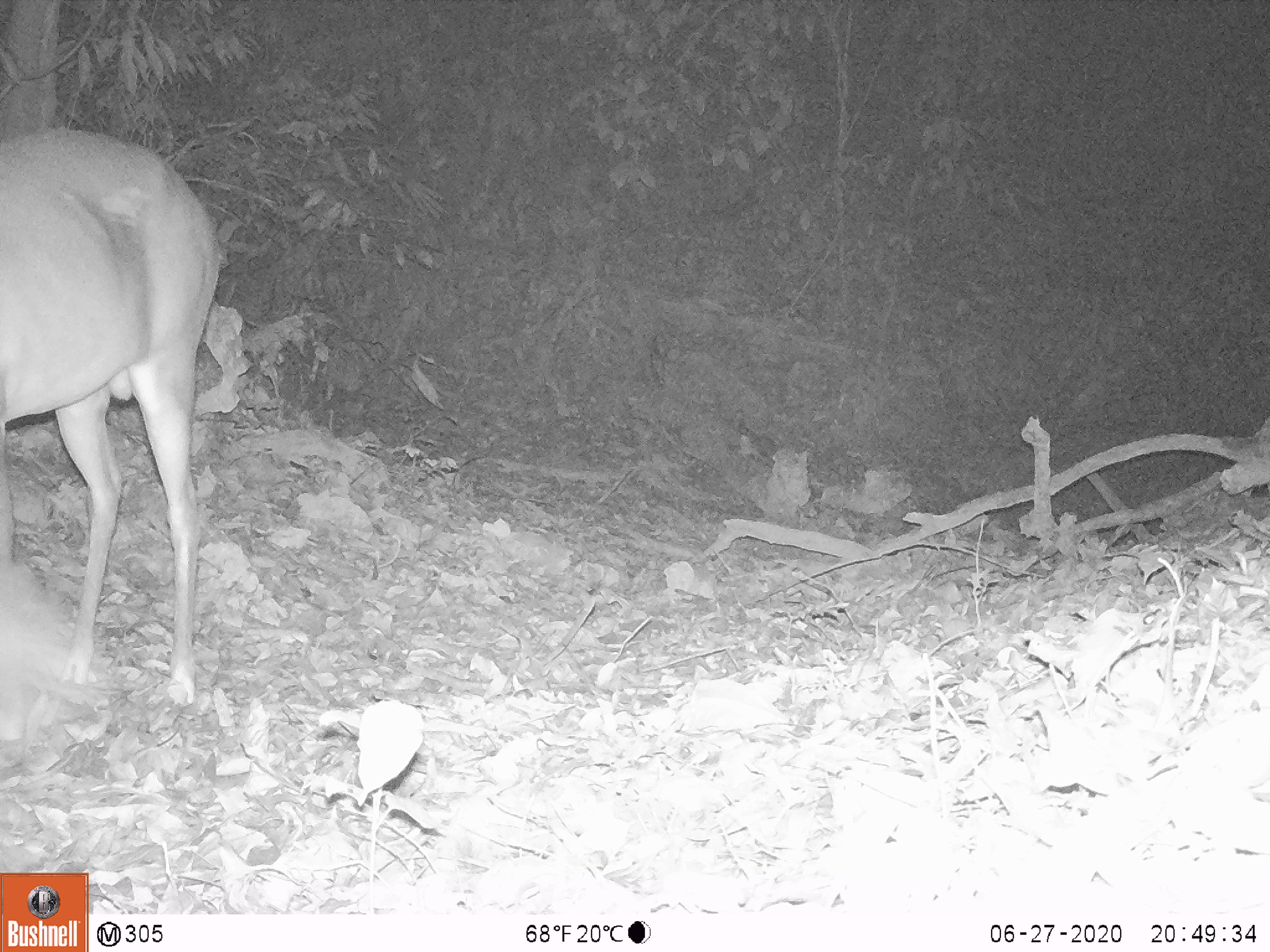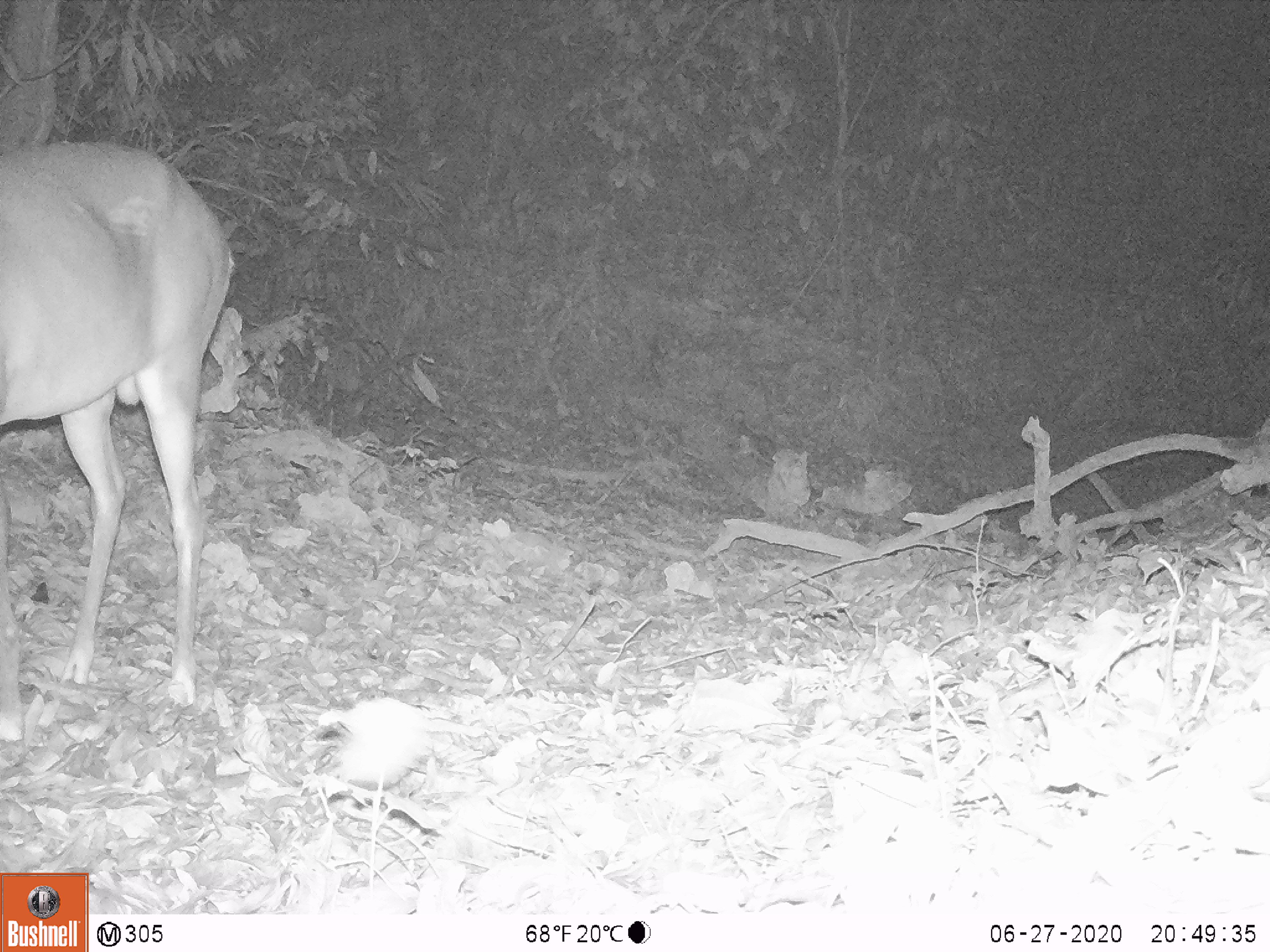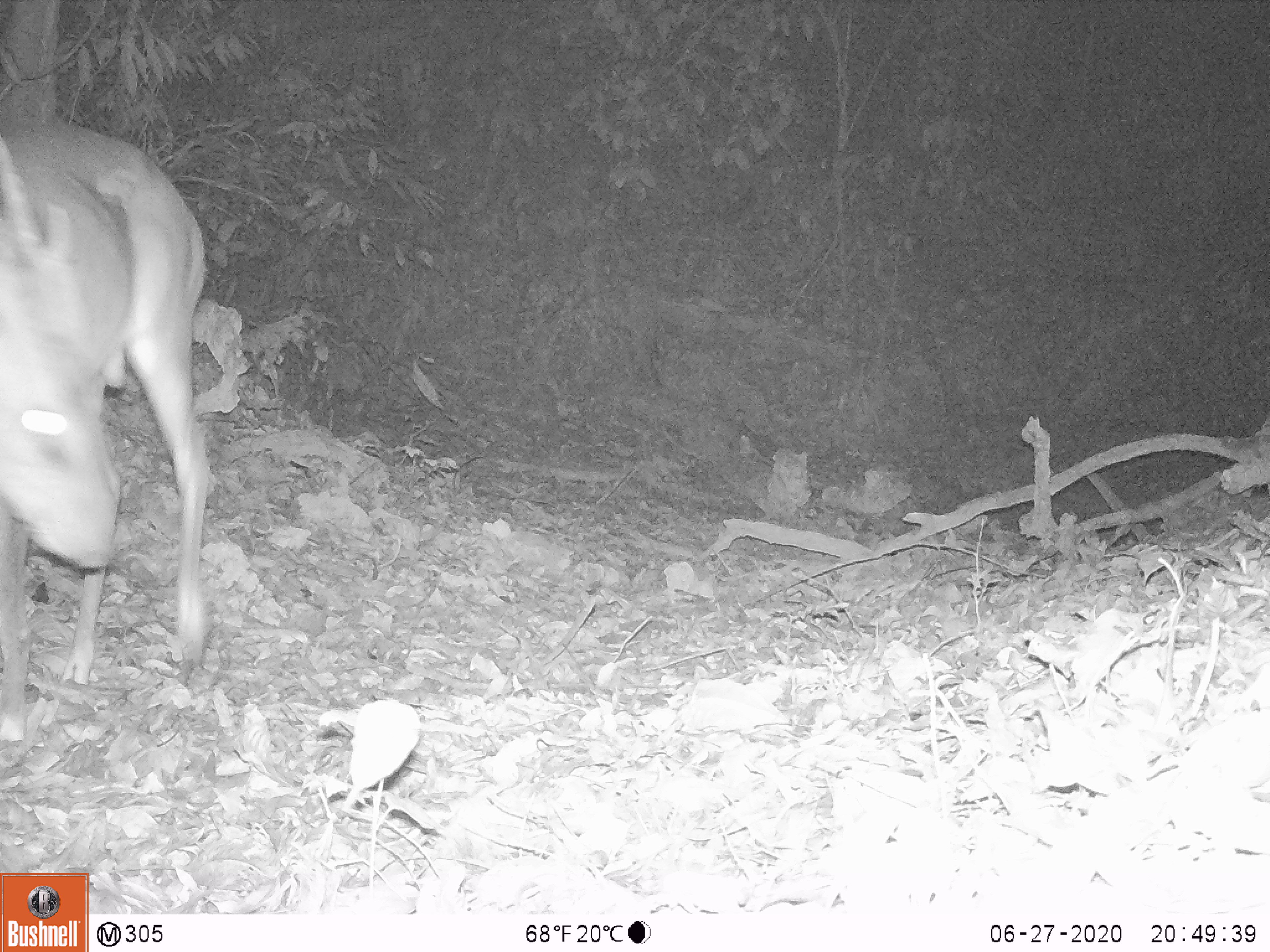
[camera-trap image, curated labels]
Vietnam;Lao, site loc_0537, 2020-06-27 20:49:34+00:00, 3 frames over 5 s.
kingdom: Animalia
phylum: Chordata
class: Mammalia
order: Artiodactyla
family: Cervidae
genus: Muntiacus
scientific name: Muntiacus vuquangensis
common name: large-antlered muntjac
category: large antlered muntjac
Large antlered muntjac (large-antlered muntjac) (Muntiacus vuquangensis). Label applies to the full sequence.